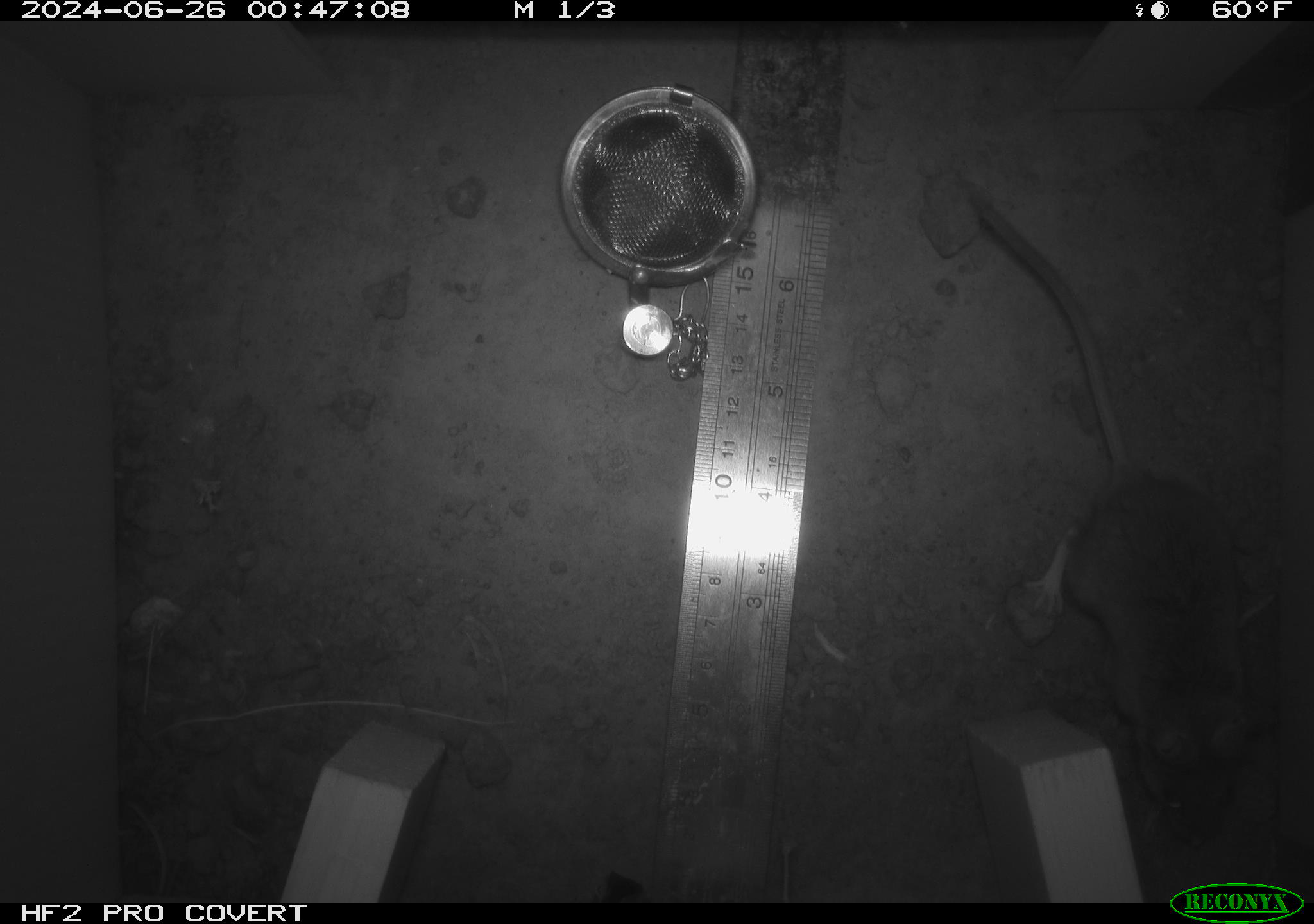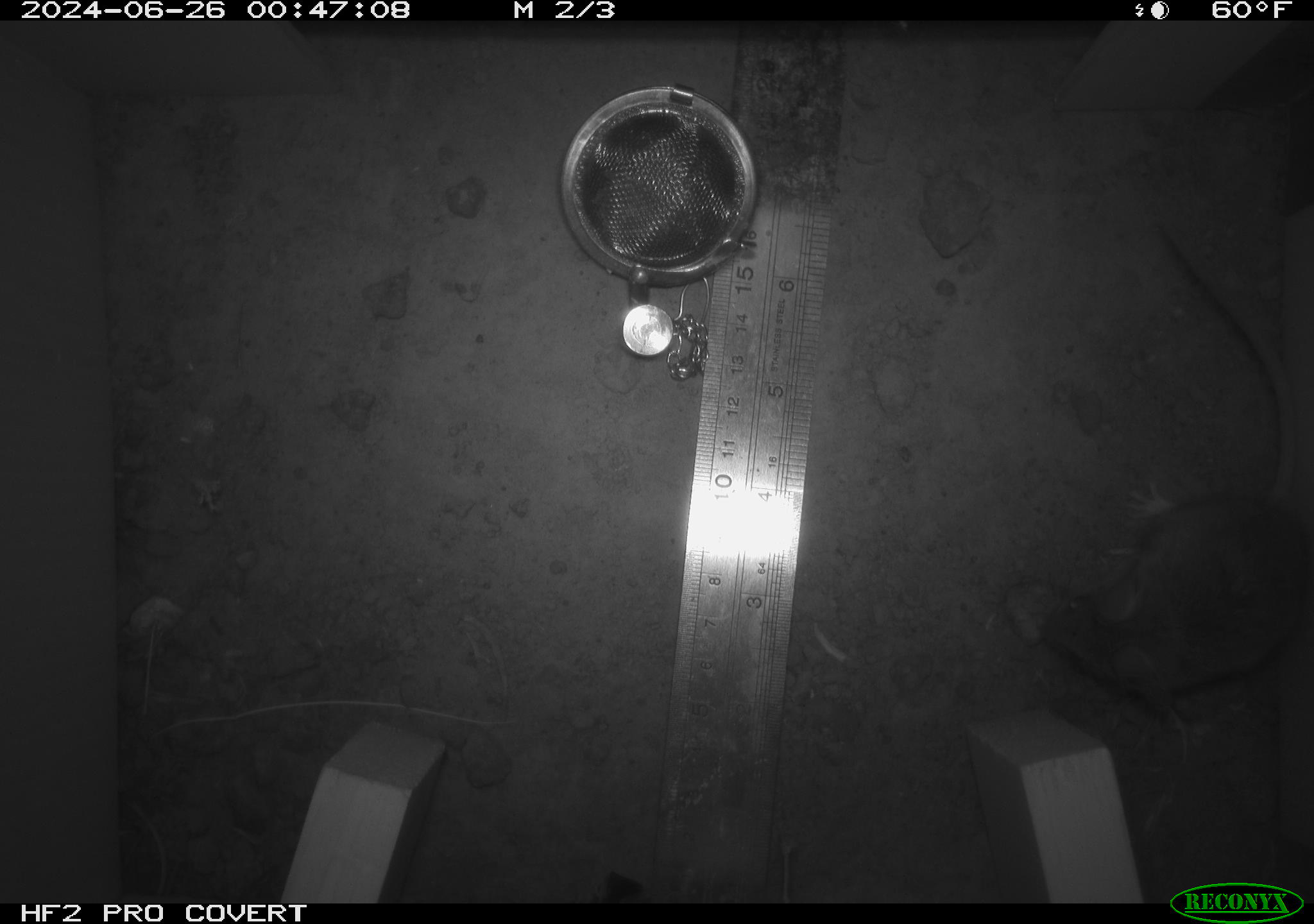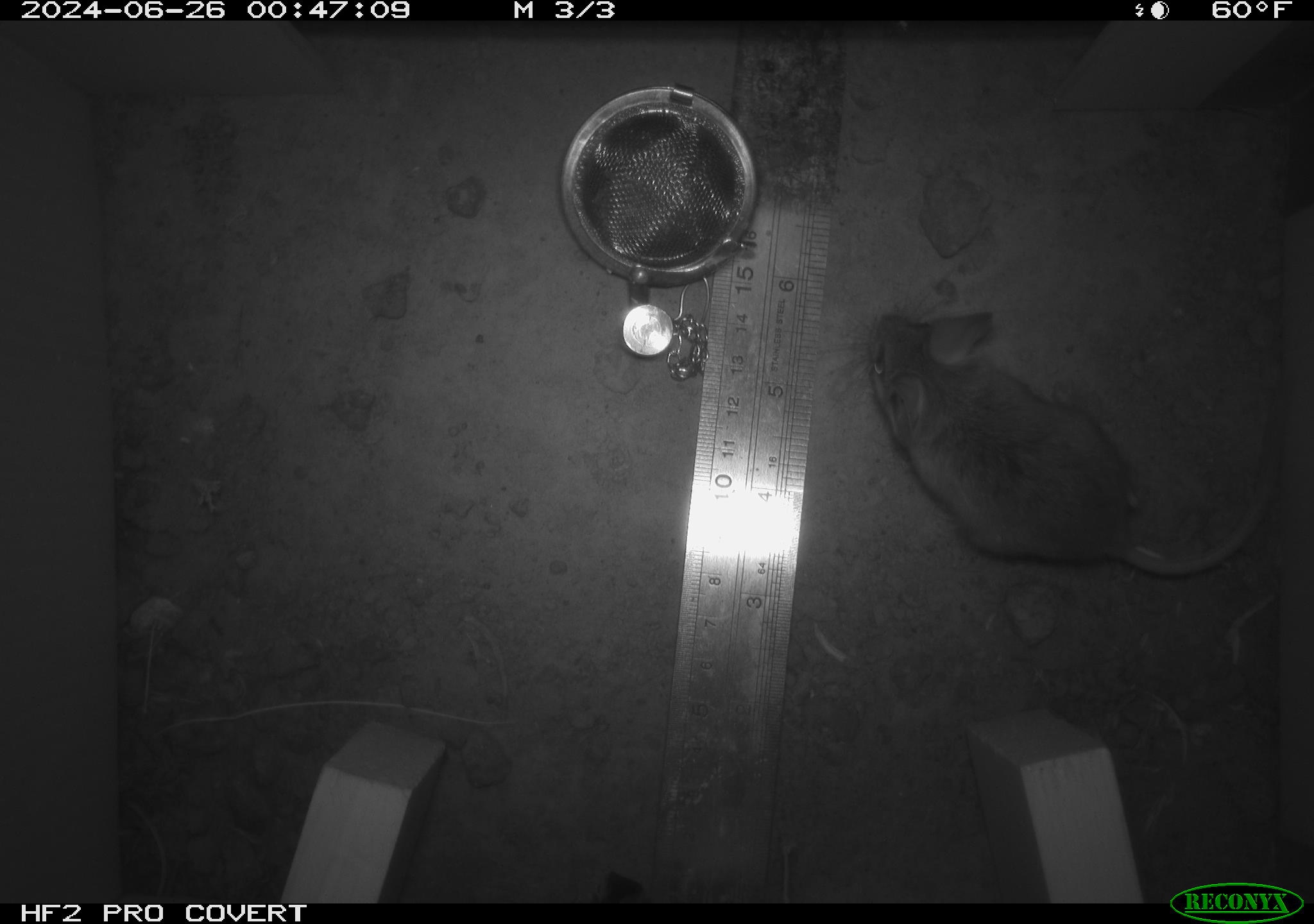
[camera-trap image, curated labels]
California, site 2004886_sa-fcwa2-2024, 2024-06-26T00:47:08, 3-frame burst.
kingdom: Animalia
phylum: Chordata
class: Mammalia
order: Rodentia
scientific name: Rodentia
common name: mouse species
Mouse species (Rodentia).